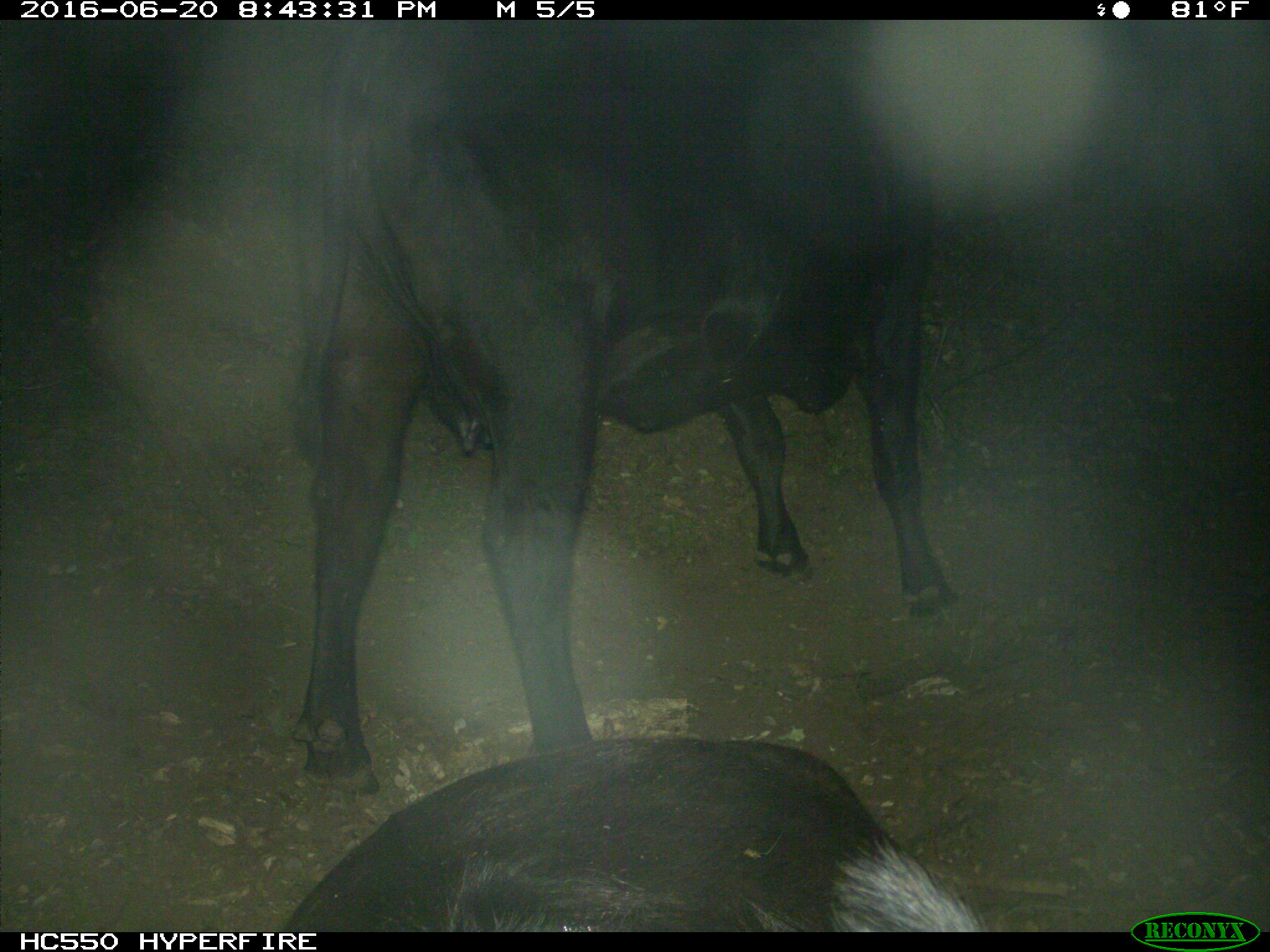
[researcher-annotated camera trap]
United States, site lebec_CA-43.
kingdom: Animalia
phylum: Chordata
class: Mammalia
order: Artiodactyla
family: Bovidae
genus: Bos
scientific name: Bos taurus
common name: domestic cow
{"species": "Bos taurus (domestic cow)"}